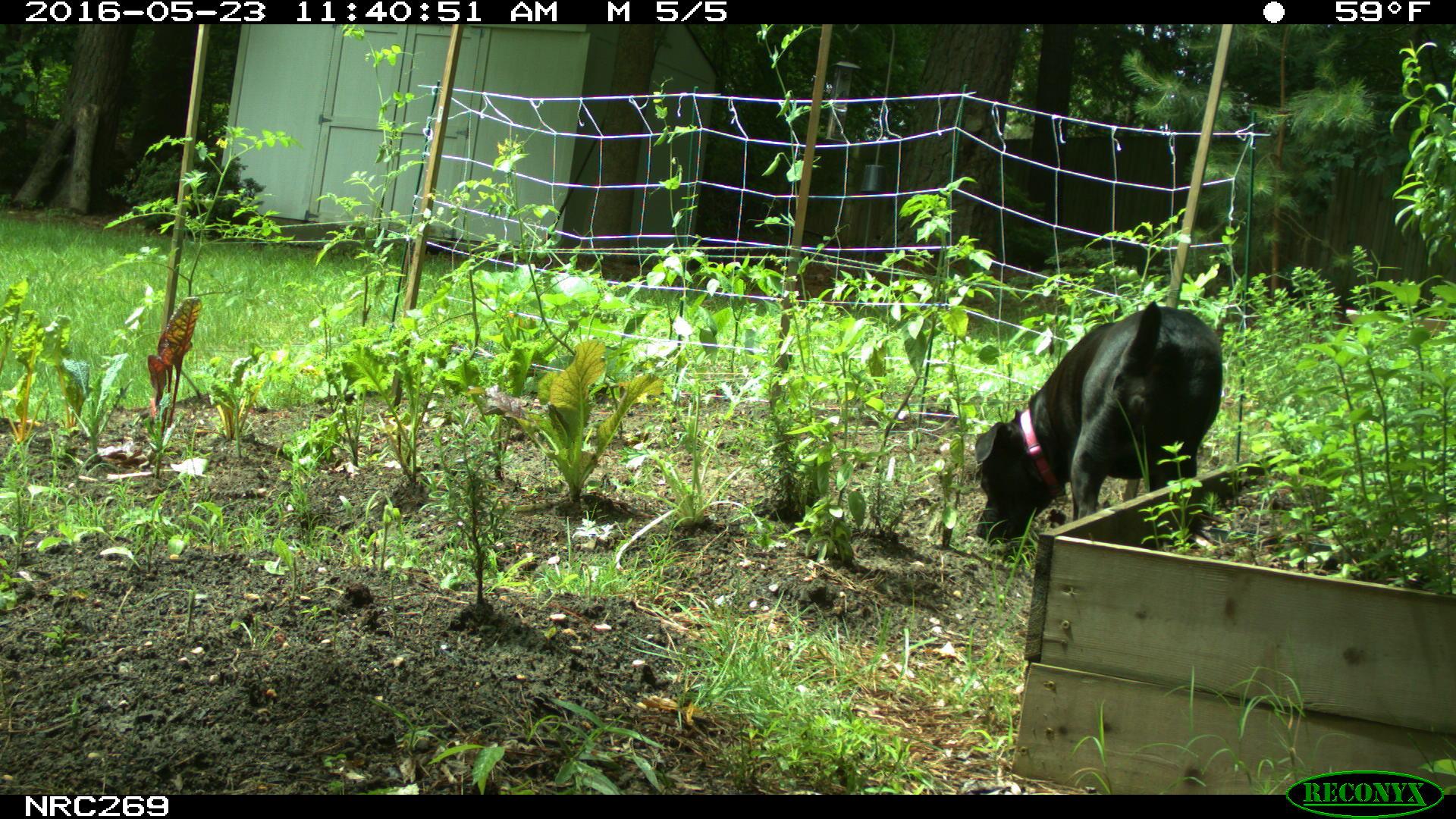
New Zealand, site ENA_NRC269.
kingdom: Animalia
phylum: Chordata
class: Mammalia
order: Carnivora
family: Canidae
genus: Canis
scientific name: Canis familiaris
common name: domestic dog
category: dog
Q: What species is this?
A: Dog (domestic dog) (Canis familiaris).